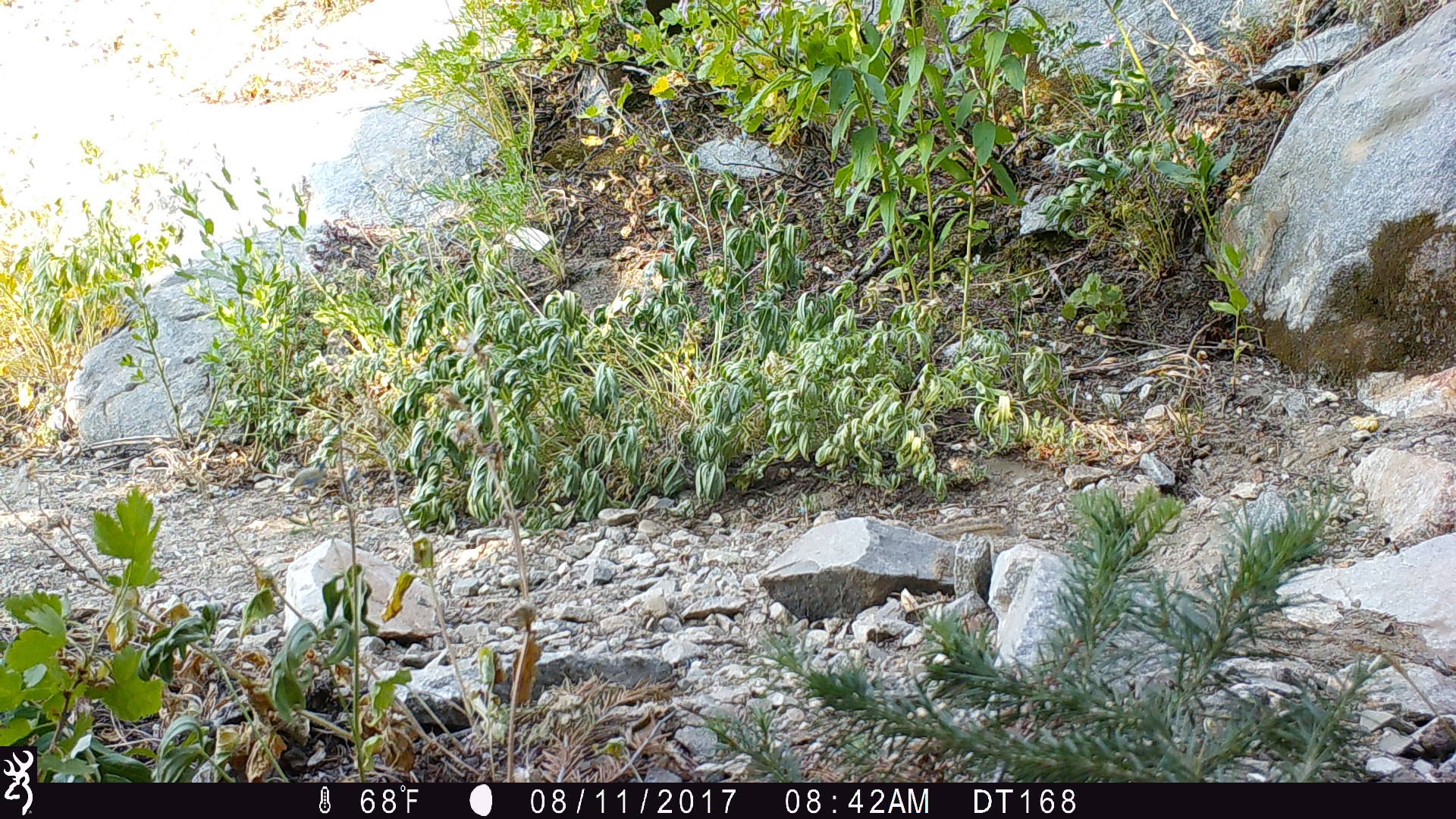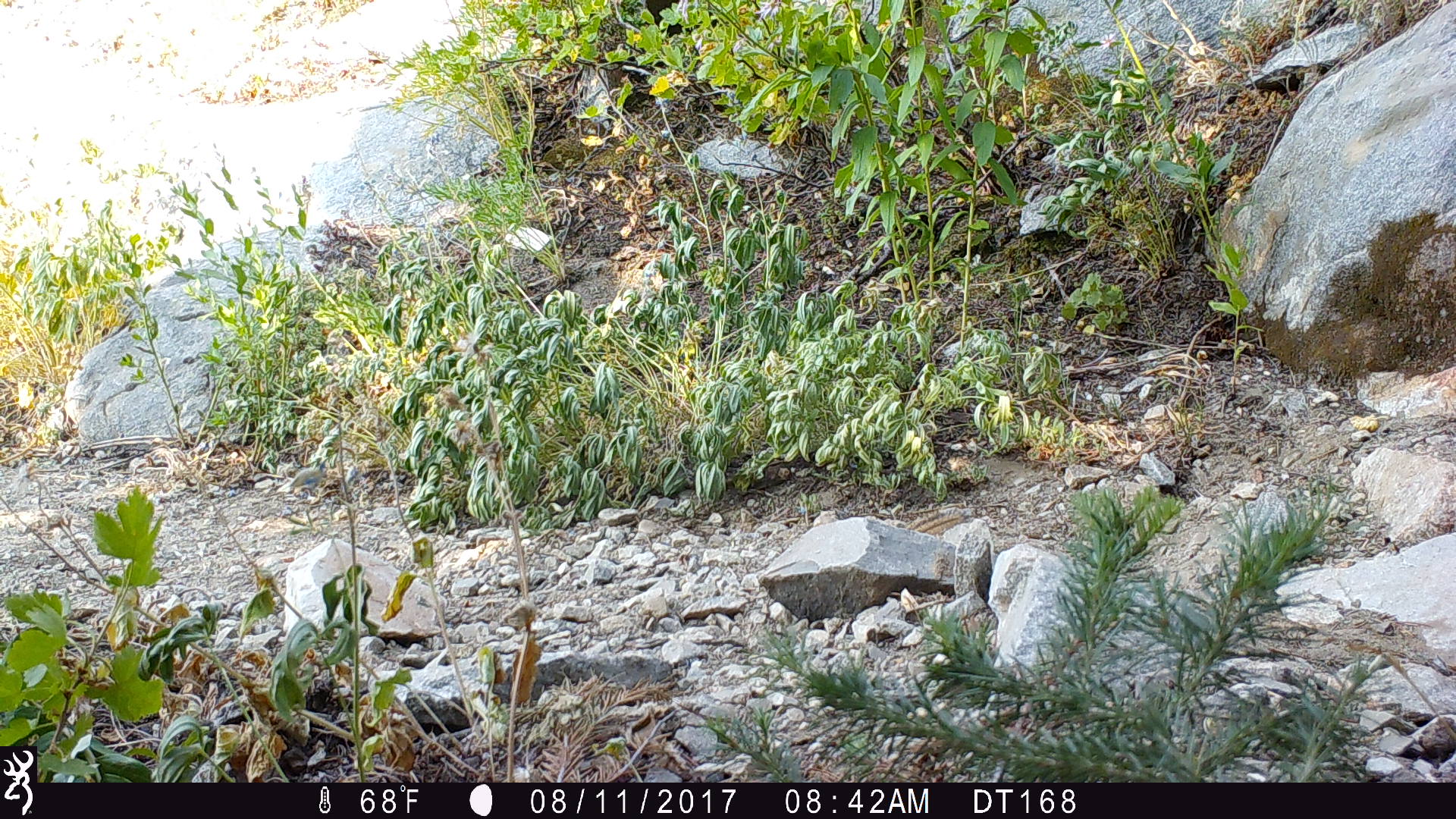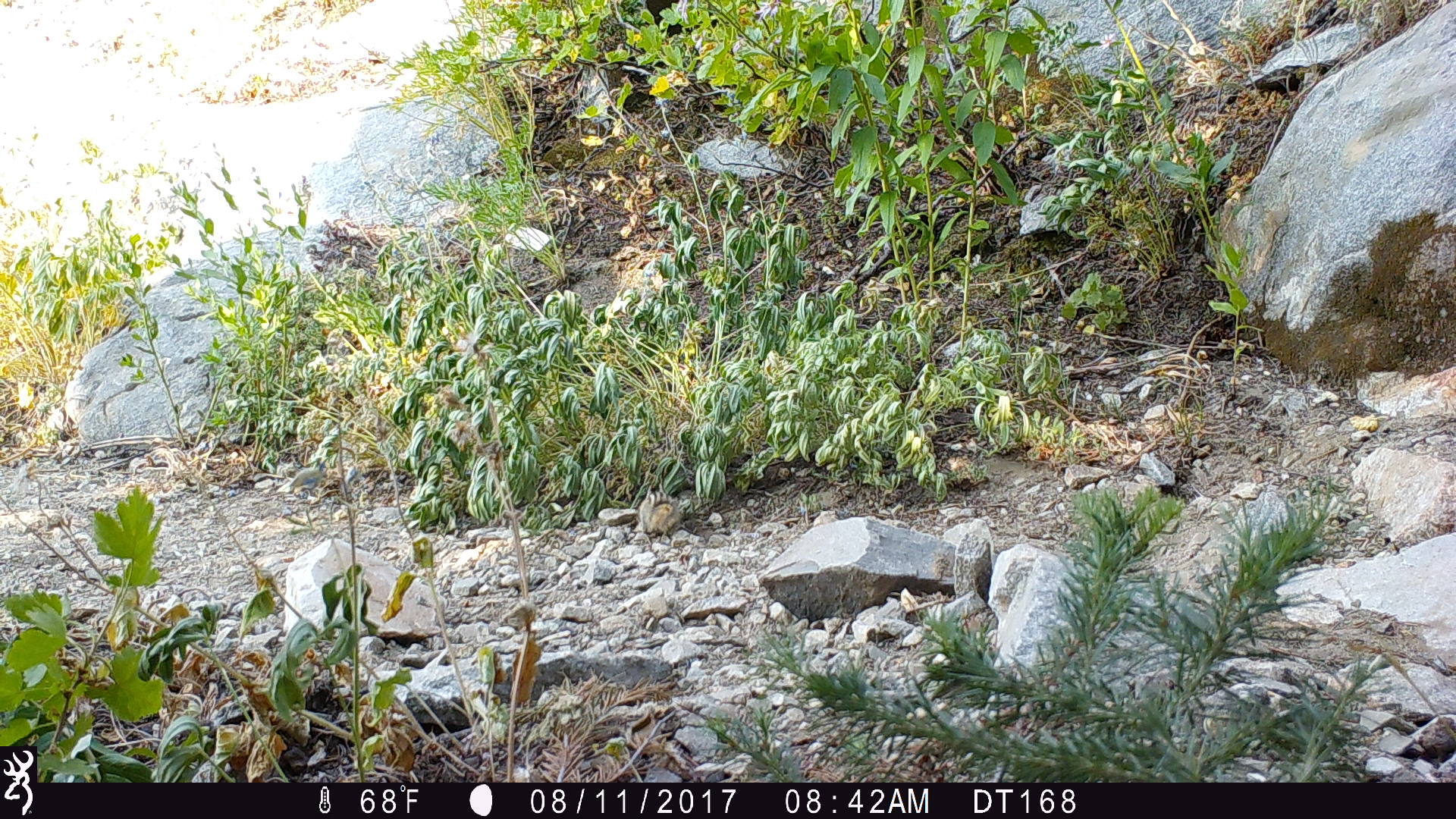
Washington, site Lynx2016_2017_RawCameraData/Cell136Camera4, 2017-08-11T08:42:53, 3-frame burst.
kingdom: Animalia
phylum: Chordata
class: Mammalia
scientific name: Mammalia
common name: small mammal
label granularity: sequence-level